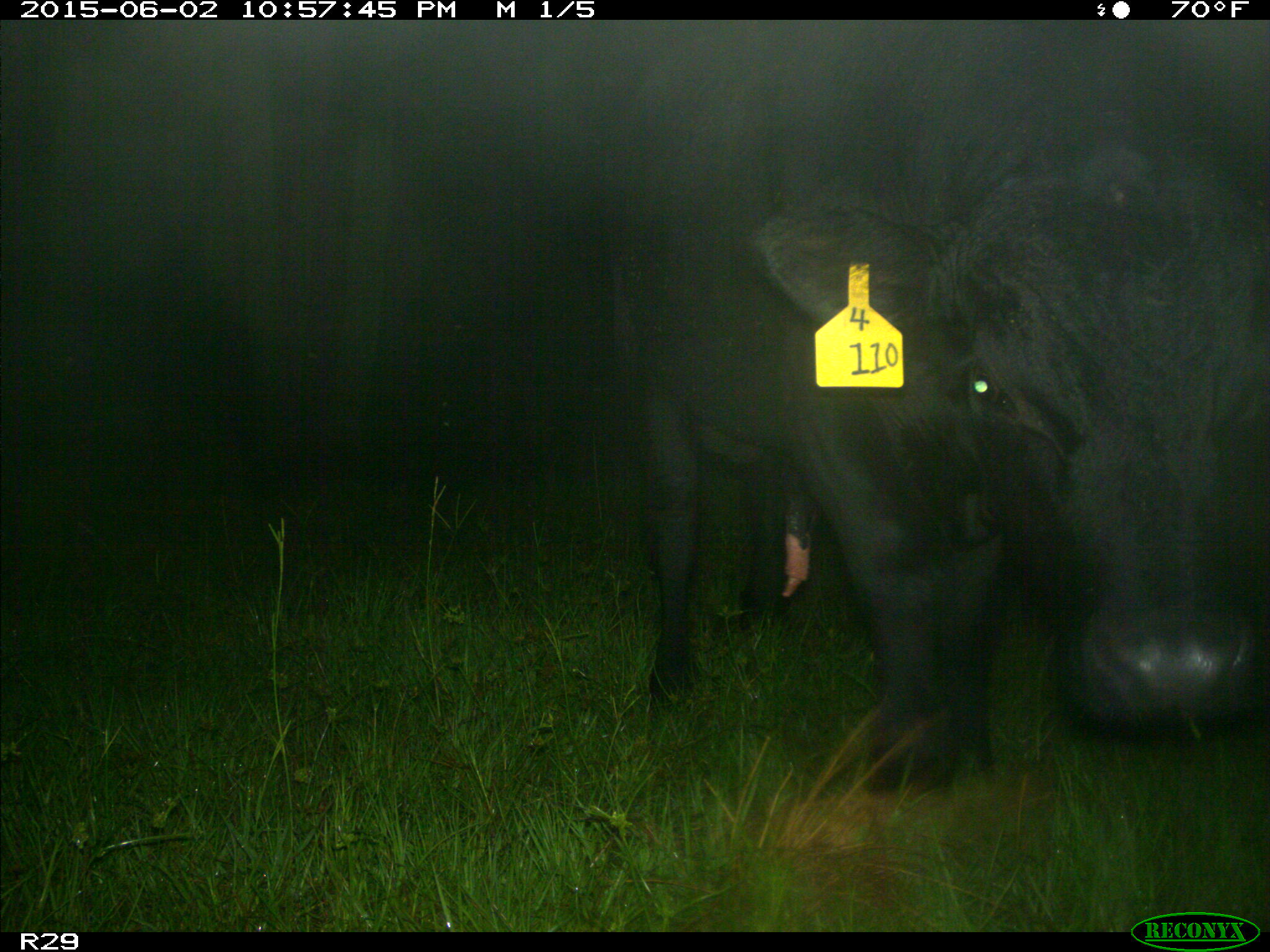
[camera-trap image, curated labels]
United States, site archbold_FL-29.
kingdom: Animalia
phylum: Chordata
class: Mammalia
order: Artiodactyla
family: Bovidae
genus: Bos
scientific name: Bos taurus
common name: domestic cow